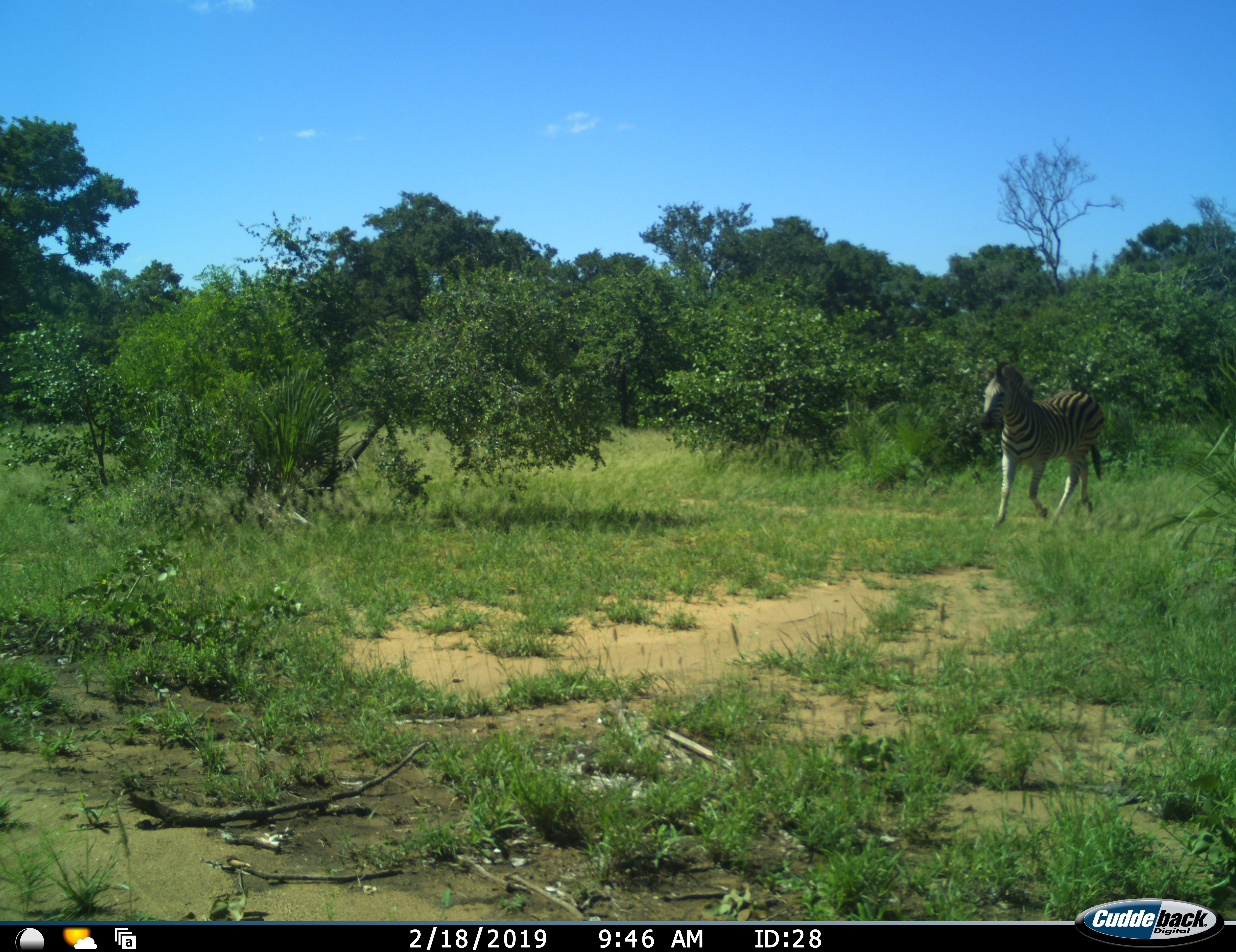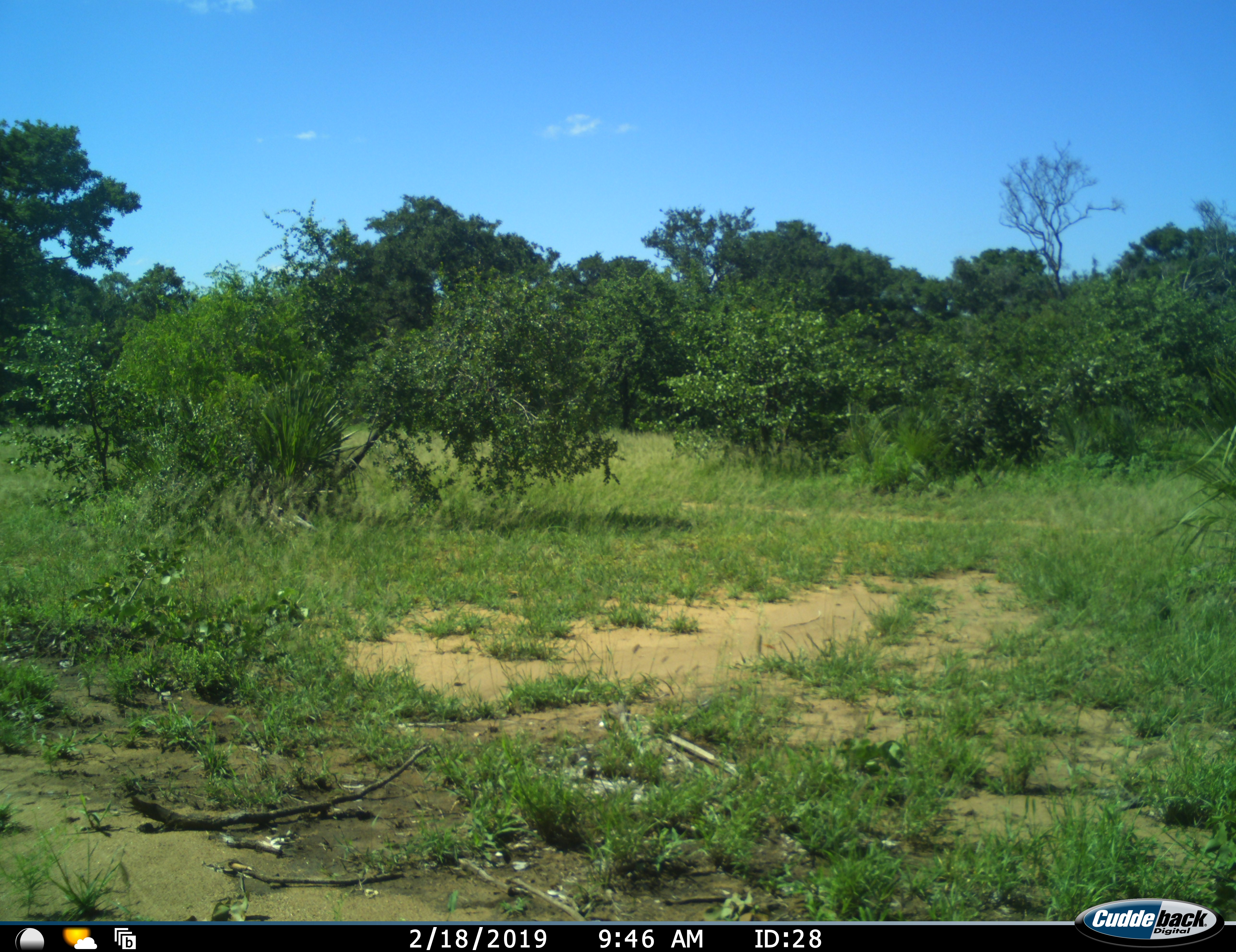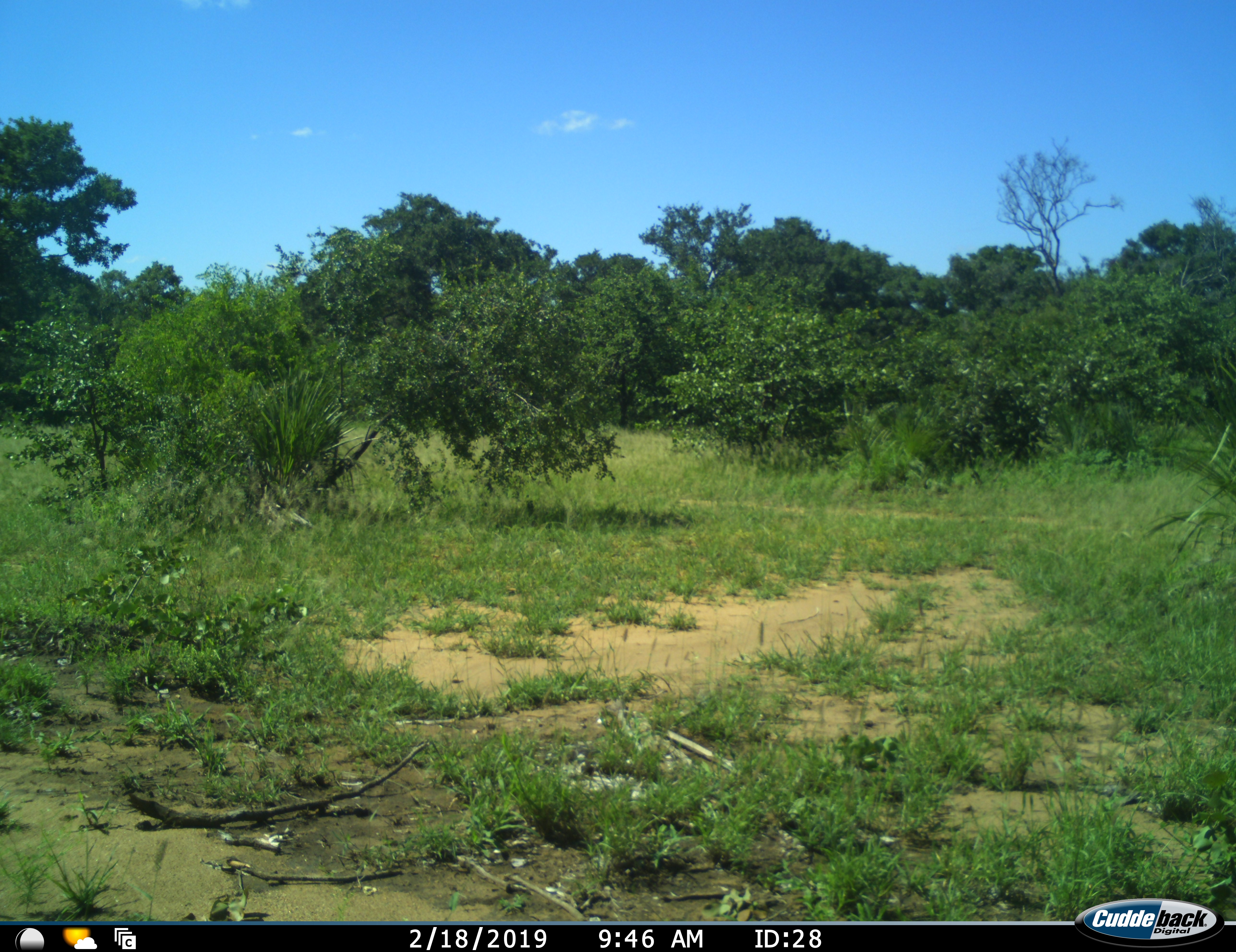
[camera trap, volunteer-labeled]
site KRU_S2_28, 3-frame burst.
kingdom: Animalia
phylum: Chordata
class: Mammalia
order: Perissodactyla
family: Equidae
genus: Equus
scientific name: Equus quagga burchellii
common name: burchell's zebra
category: zebraburchells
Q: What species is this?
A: Zebraburchells (burchell's zebra) (Equus quagga burchellii).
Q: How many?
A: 1.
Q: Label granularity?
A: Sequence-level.